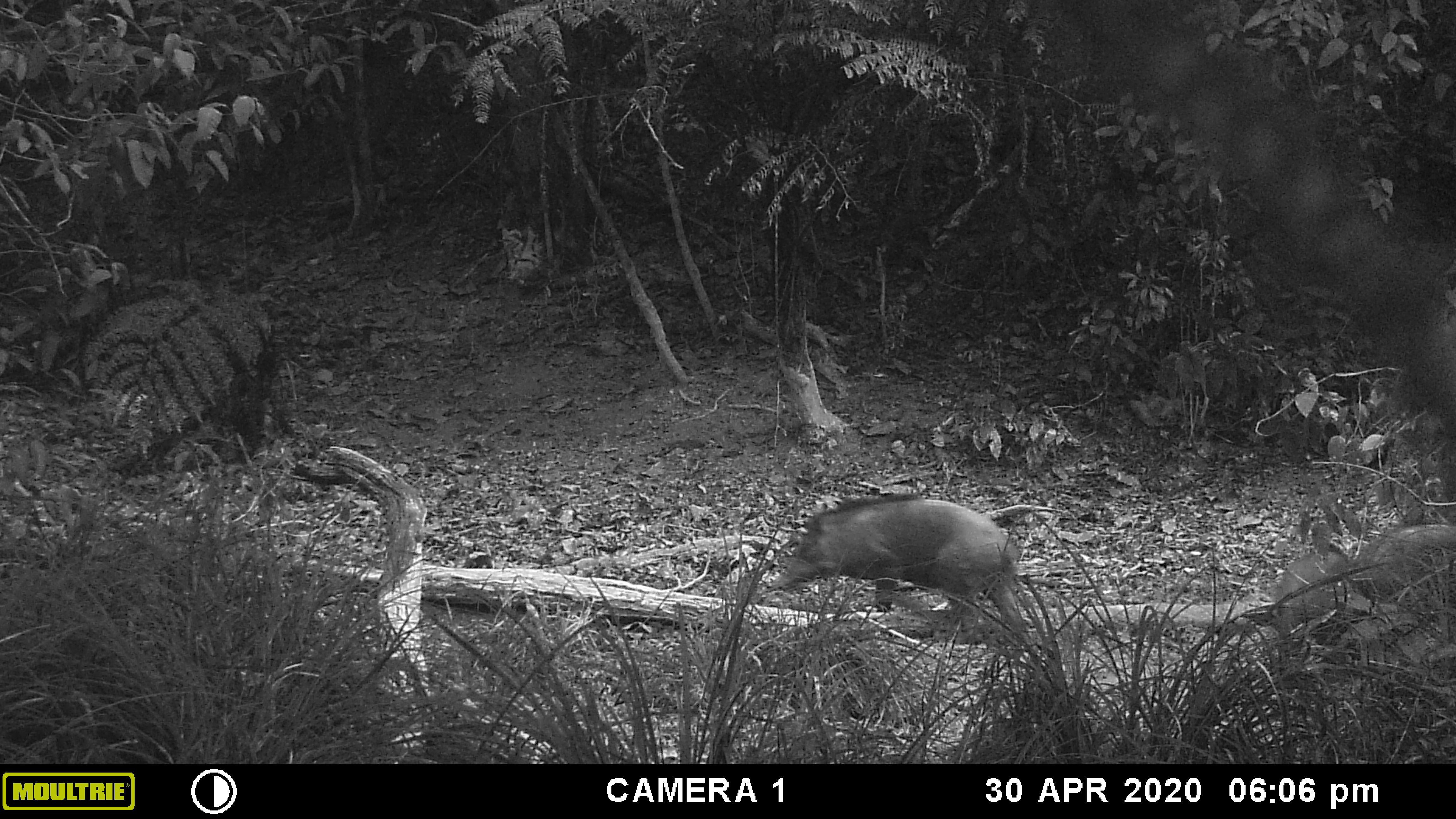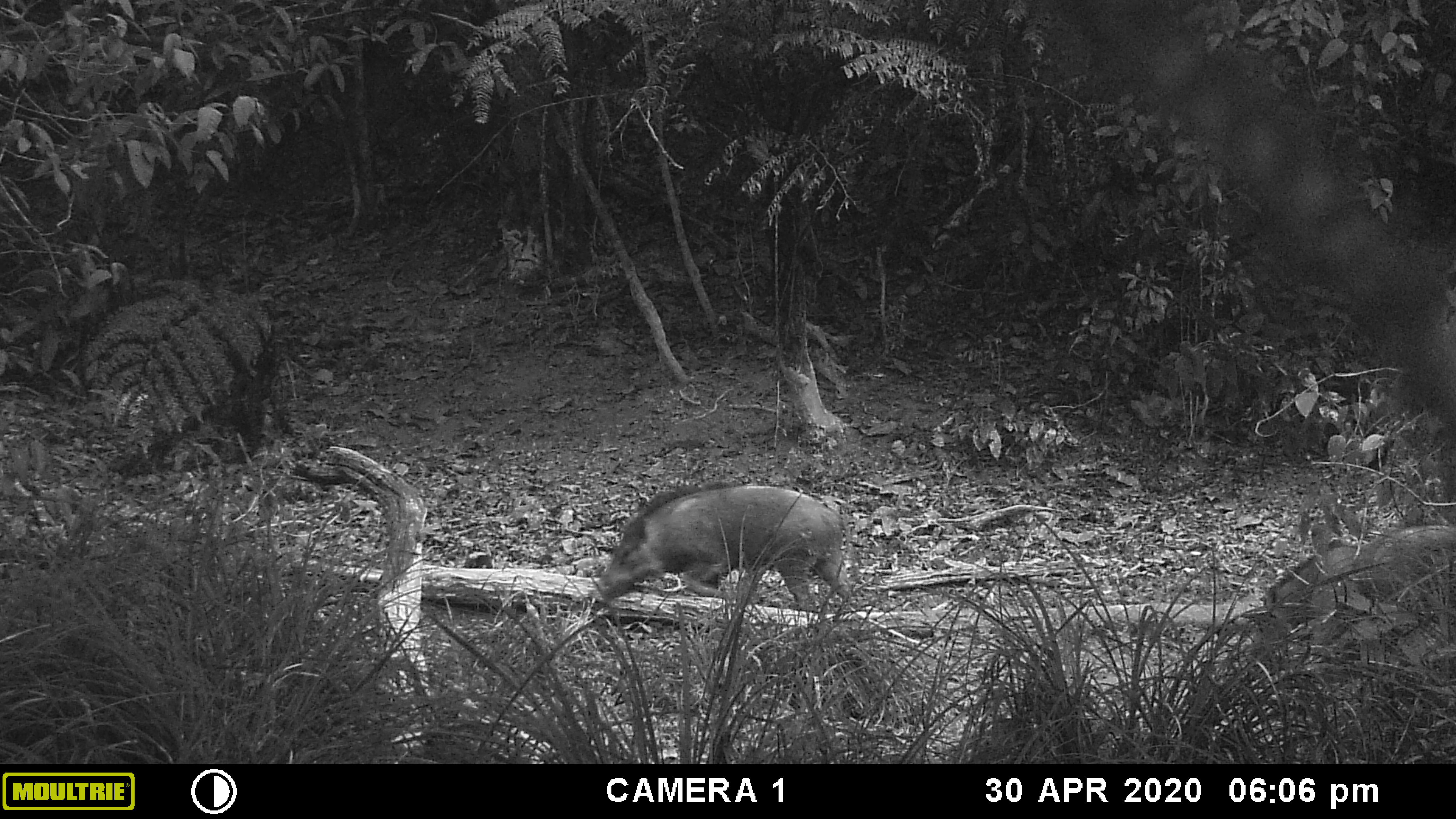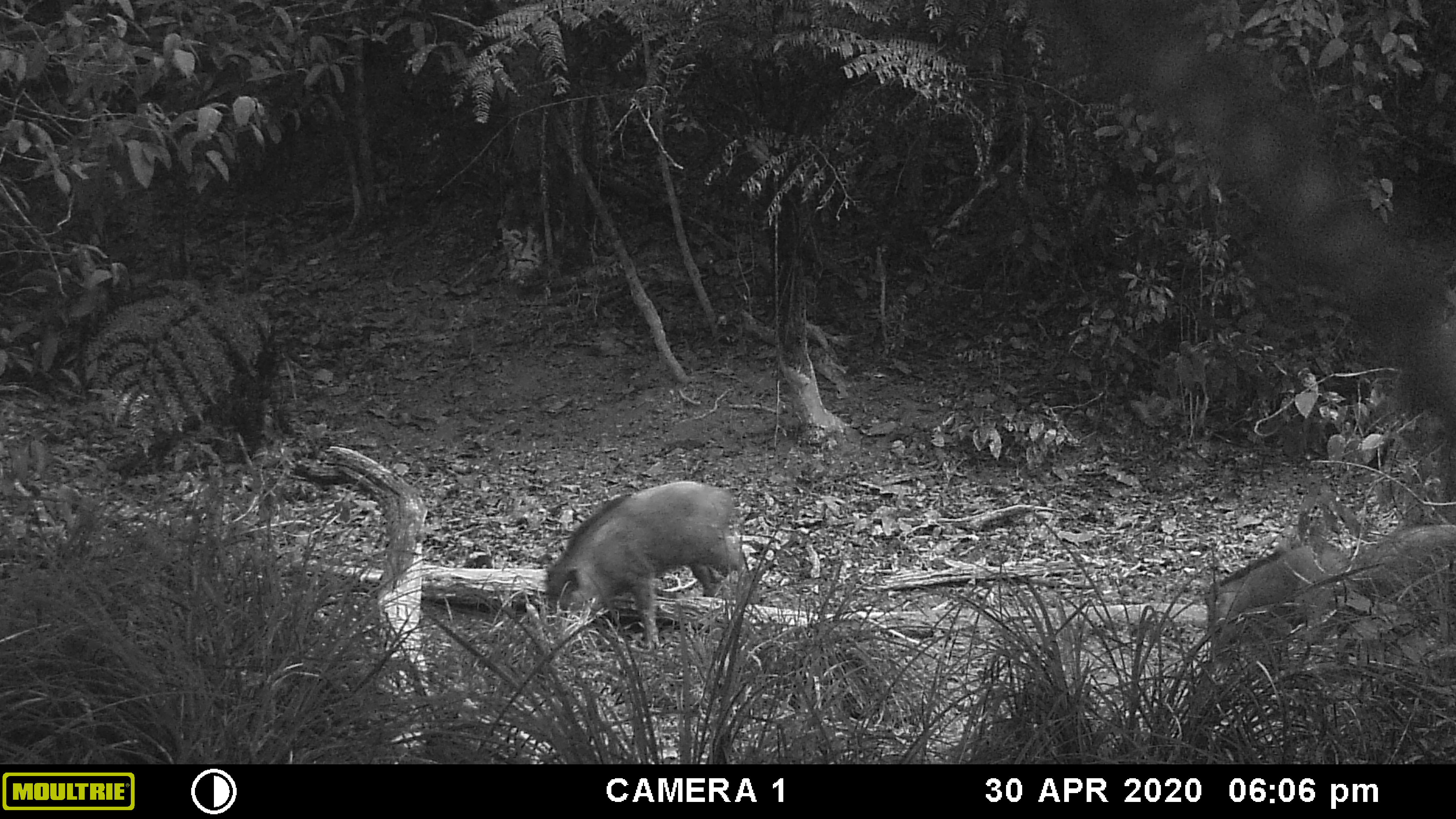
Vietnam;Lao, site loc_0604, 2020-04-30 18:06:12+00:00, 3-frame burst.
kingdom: Animalia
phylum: Chordata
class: Mammalia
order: Artiodactyla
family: Suidae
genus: Sus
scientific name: Sus scrofa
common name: eurasian wild pig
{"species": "eurasian wild pig (Sus scrofa)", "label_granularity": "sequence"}